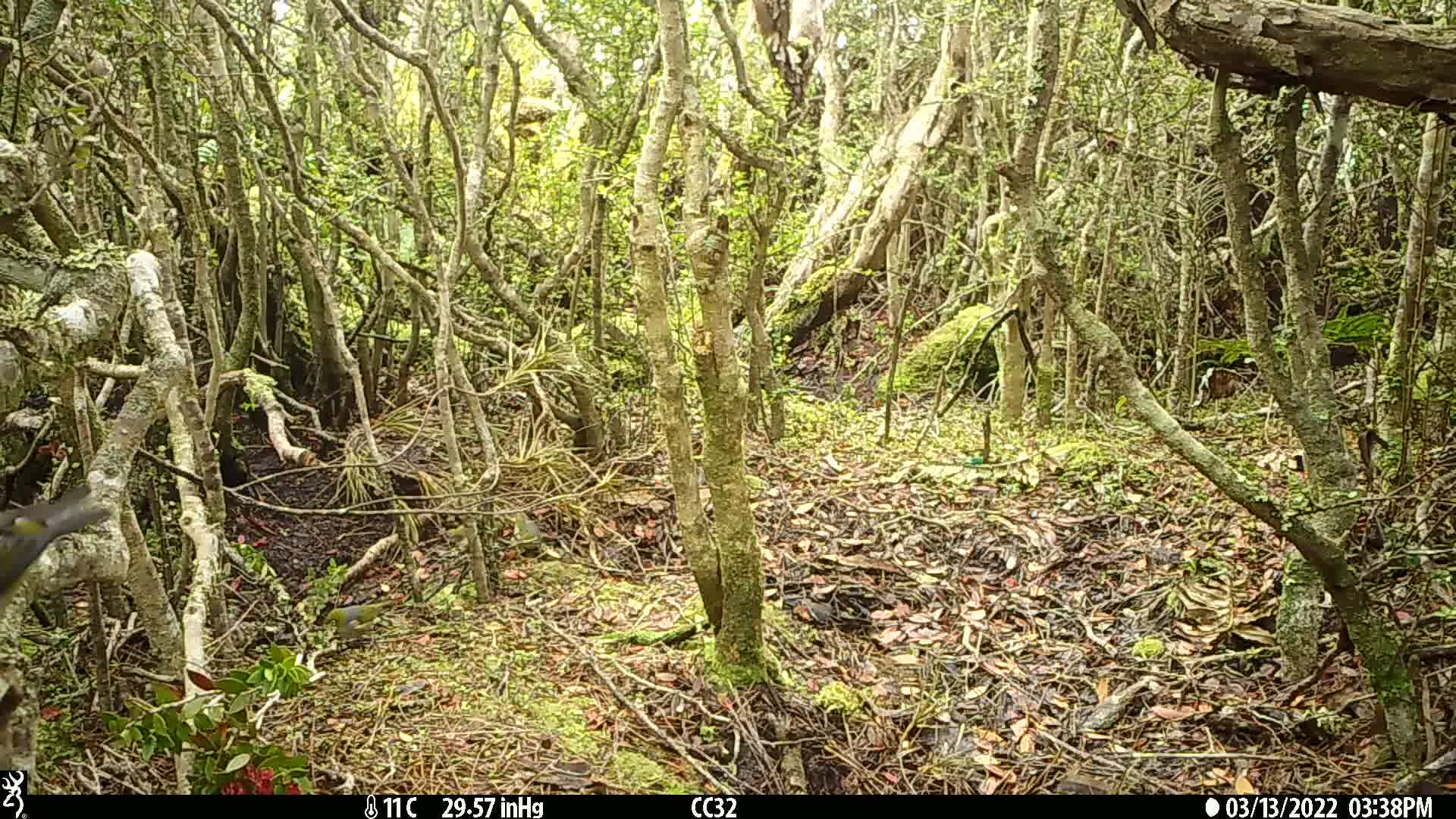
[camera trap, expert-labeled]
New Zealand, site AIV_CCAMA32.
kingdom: Animalia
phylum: Chordata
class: Aves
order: Passeriformes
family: Zosteropidae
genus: Zosterops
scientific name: Zosterops lateralis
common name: silvereye